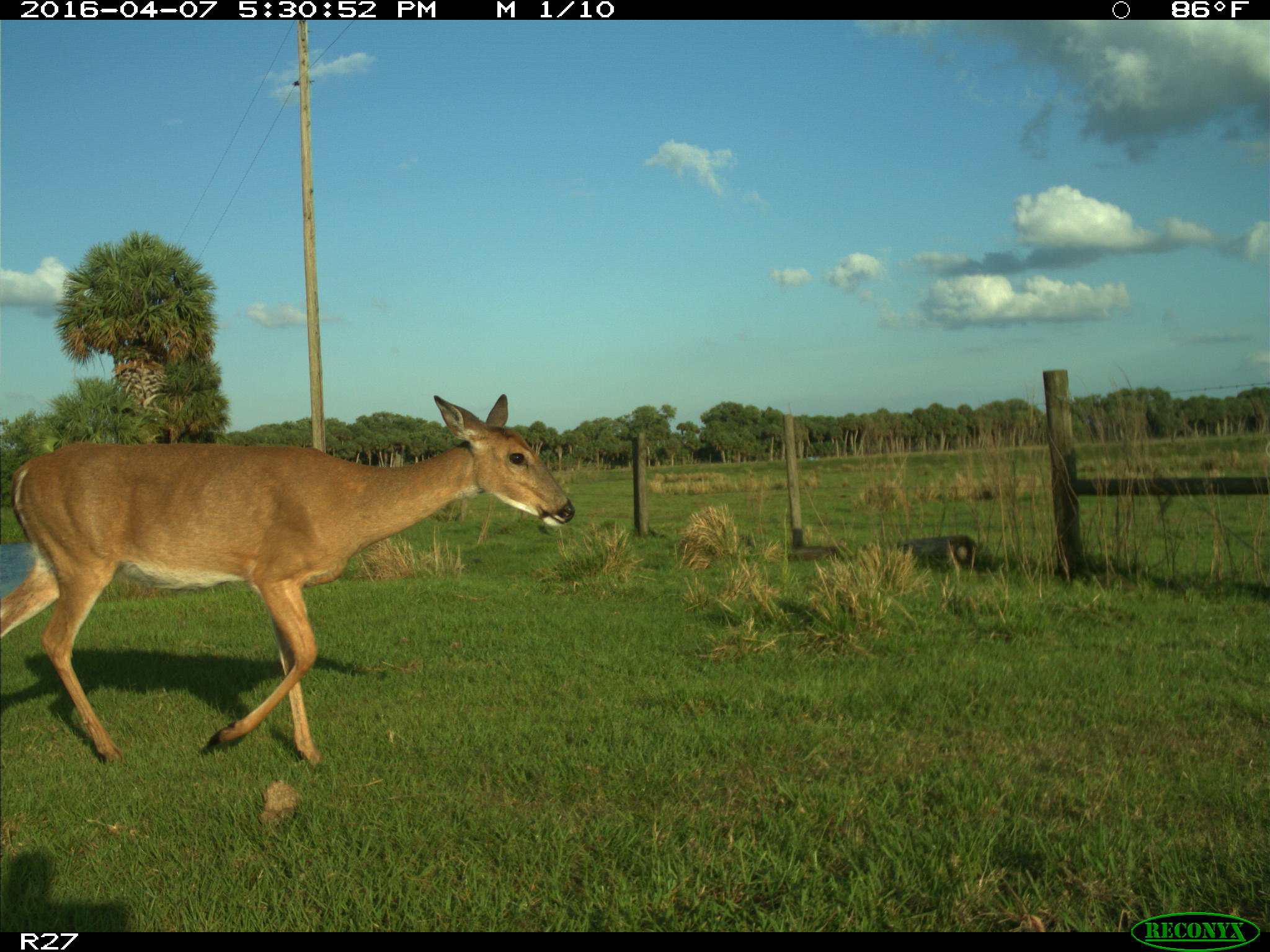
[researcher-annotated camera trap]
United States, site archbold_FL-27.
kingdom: Animalia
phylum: Chordata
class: Mammalia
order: Artiodactyla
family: Cervidae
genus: Odocoileus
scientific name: Odocoileus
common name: deer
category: unidentified deer